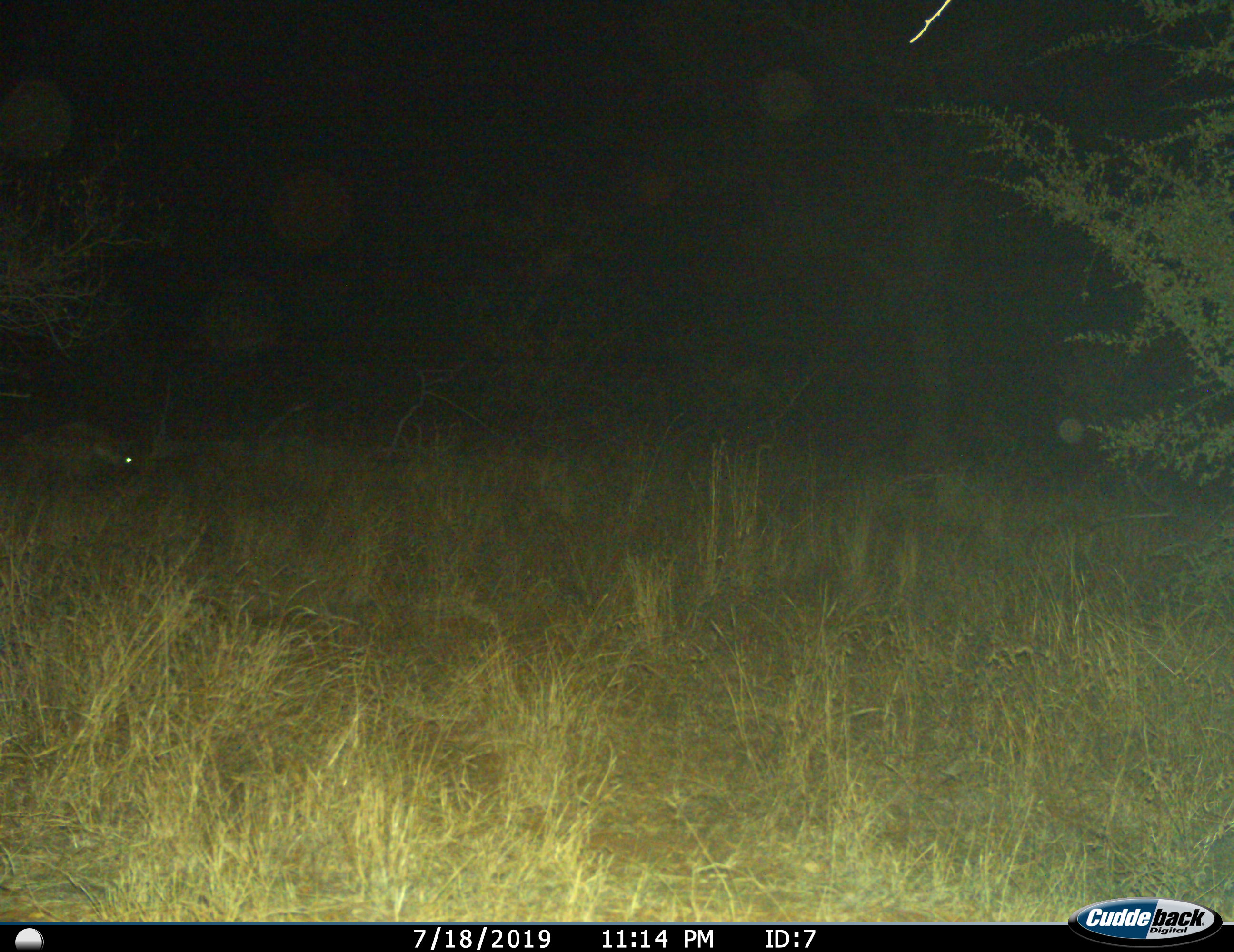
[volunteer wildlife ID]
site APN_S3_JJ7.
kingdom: Animalia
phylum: Chordata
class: Mammalia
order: Carnivora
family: Hyaenidae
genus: Crocuta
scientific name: Crocuta crocuta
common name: spotted hyena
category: hyenaspotted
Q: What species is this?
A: Hyenaspotted (spotted hyena) (Crocuta crocuta).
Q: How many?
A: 1.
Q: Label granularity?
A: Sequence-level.